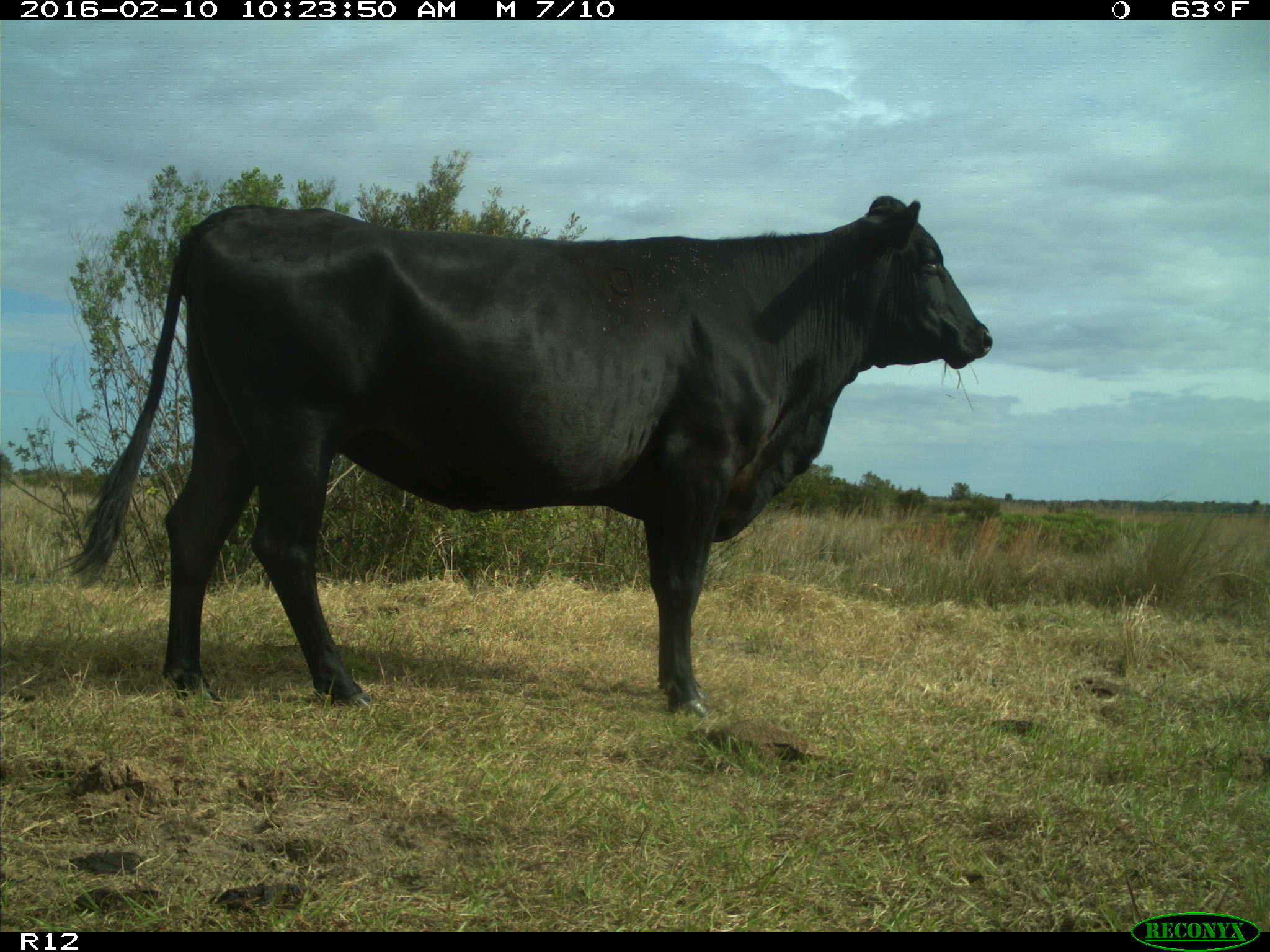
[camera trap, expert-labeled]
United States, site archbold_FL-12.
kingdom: Animalia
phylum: Chordata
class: Mammalia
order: Artiodactyla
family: Bovidae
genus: Bos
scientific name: Bos taurus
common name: domestic cow